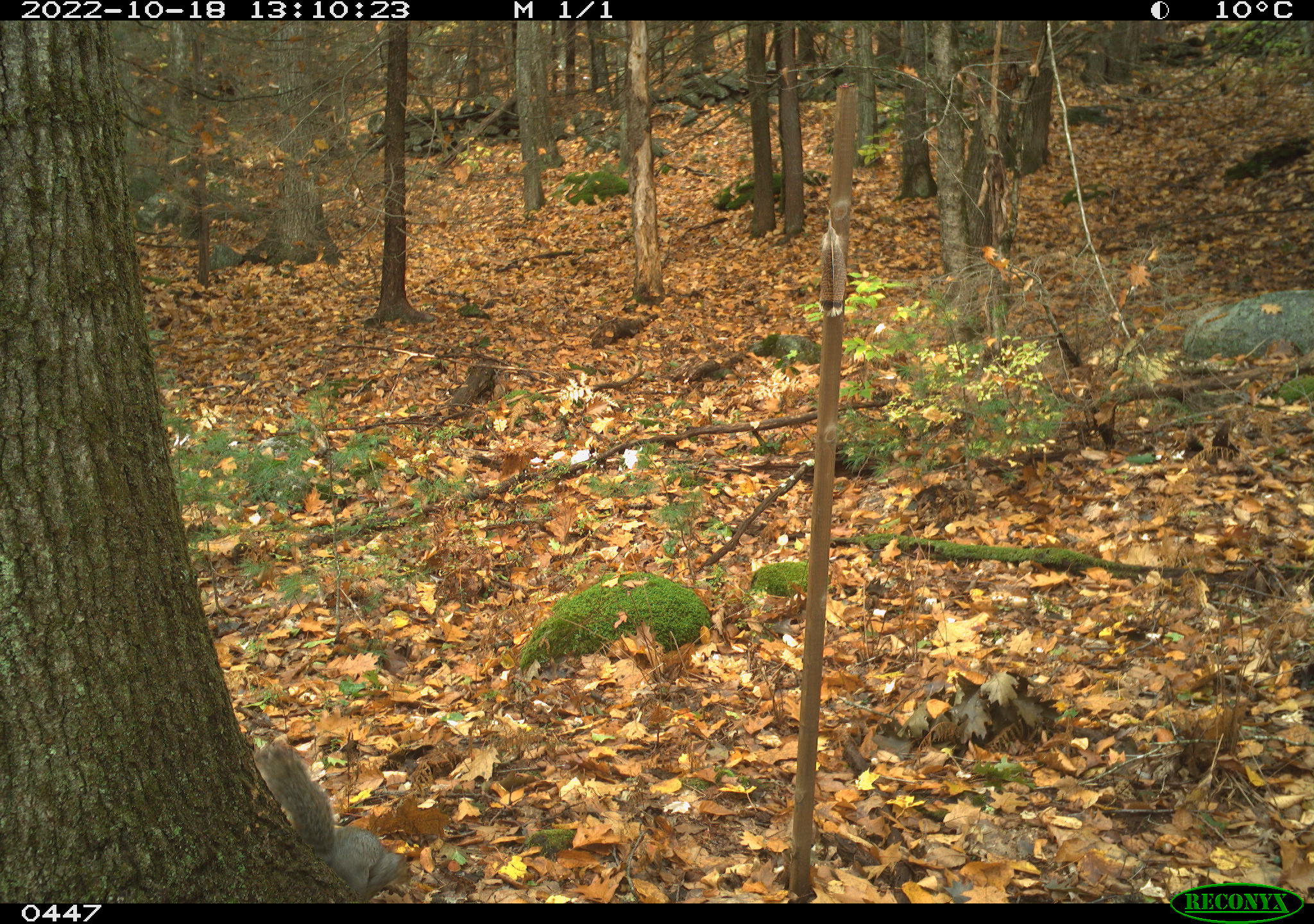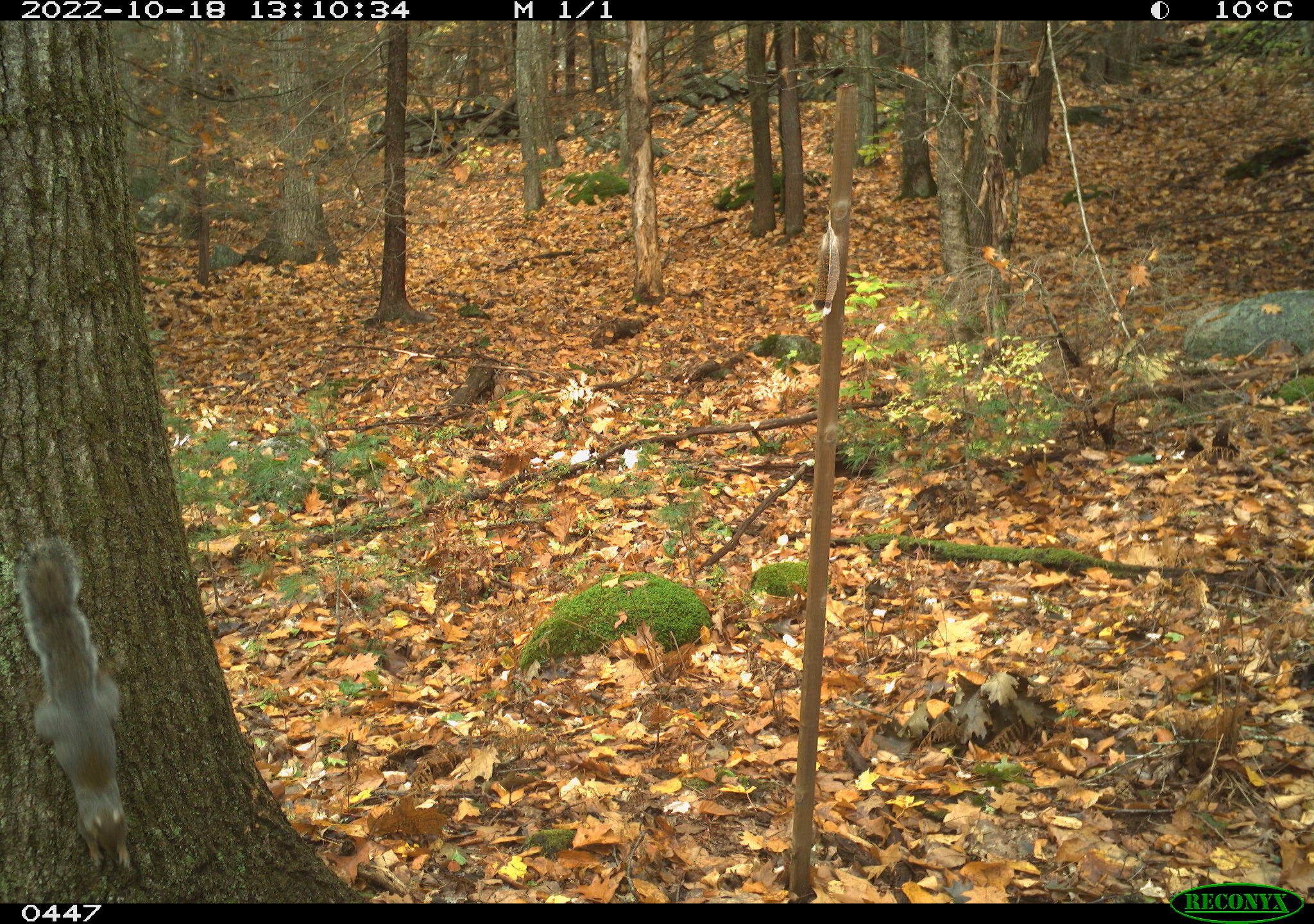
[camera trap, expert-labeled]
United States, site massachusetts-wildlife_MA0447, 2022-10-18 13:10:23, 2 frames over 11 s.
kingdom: Animalia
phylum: Chordata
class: Mammalia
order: Rodentia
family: Sciuridae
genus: Sciurus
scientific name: Sciurus carolinensis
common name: gray squirrel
Gray squirrel (Sciurus carolinensis).